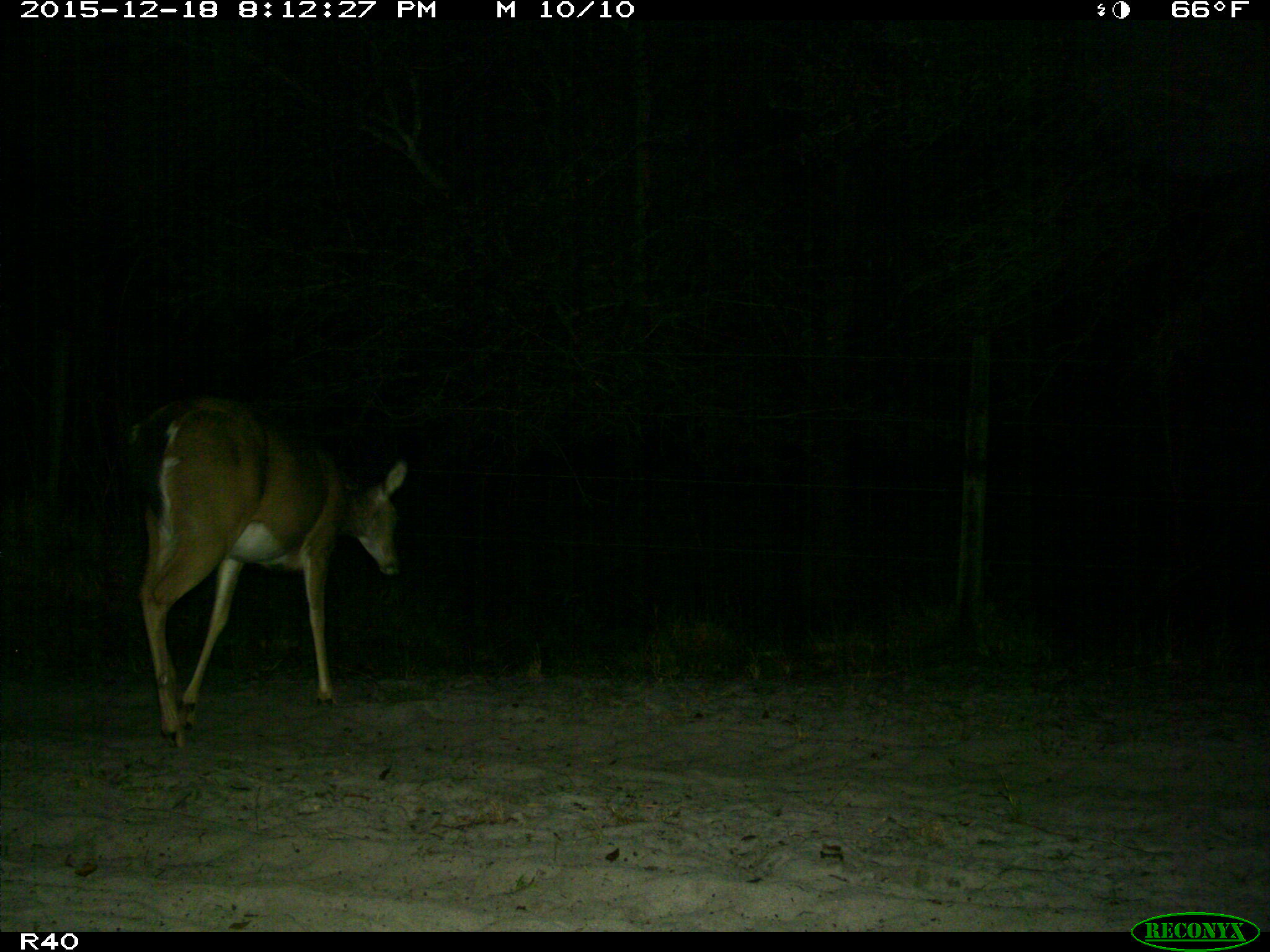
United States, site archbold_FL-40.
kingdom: Animalia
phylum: Chordata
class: Mammalia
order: Artiodactyla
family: Cervidae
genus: Odocoileus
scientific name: Odocoileus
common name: deer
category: unidentified deer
Unidentified deer (deer) (Odocoileus).